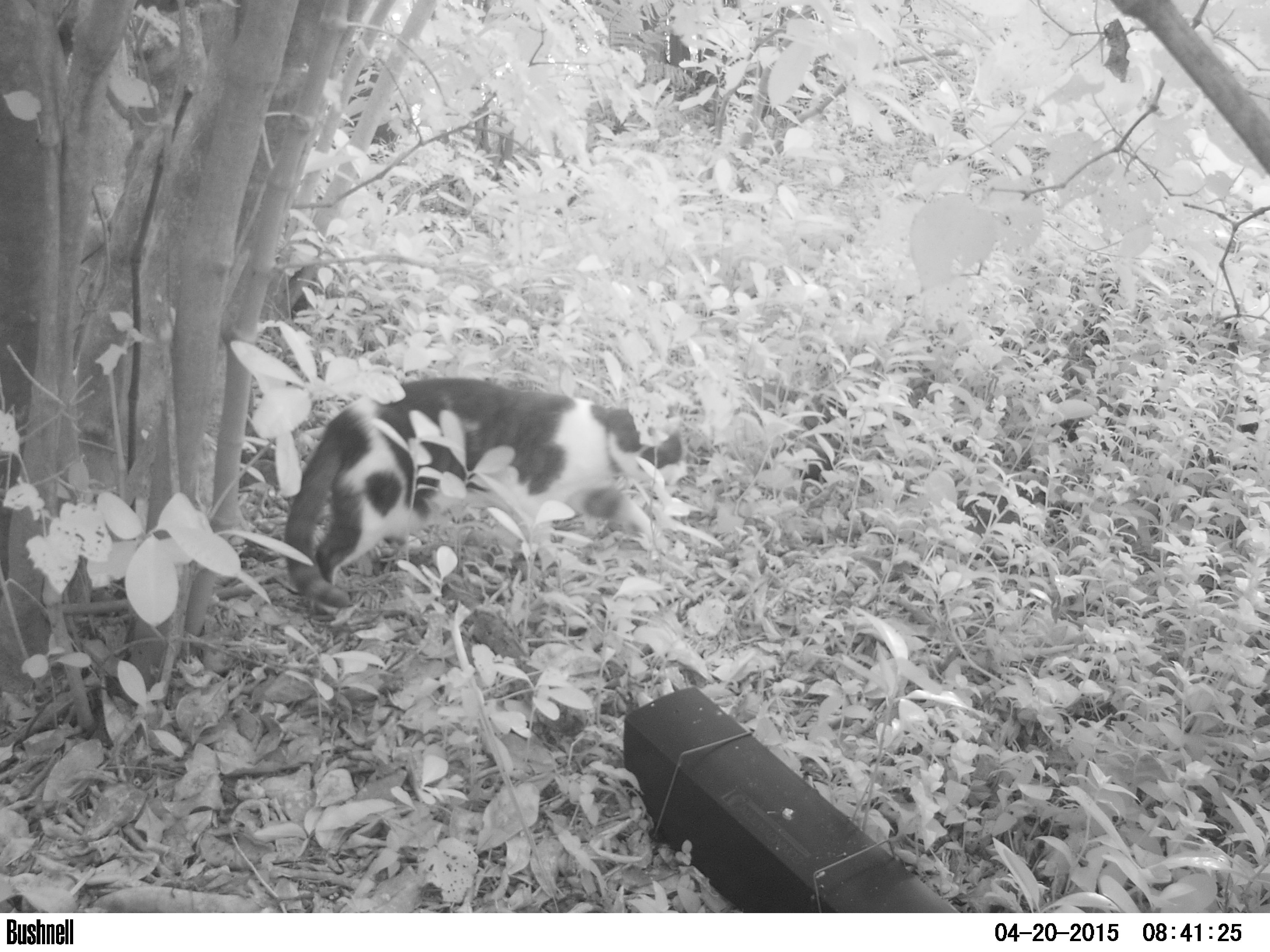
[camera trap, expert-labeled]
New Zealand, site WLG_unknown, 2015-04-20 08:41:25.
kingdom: Animalia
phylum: Chordata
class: Mammalia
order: Carnivora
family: Felidae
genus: Felis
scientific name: Felis catus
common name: domestic cat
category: cat